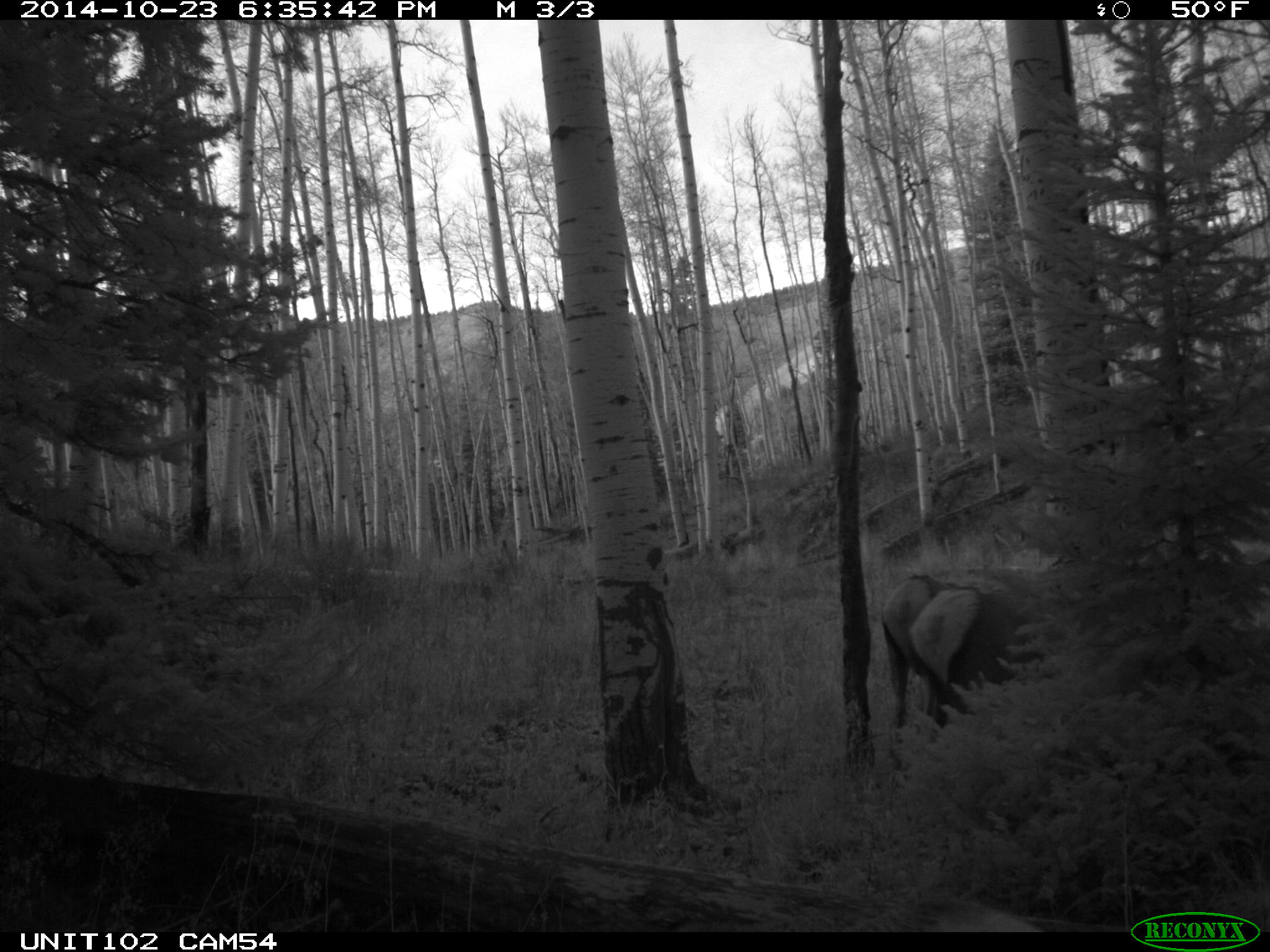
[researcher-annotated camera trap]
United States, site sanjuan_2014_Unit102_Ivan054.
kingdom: Animalia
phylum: Chordata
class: Mammalia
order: Artiodactyla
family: Cervidae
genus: Cervus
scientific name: Cervus elaphus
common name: red deer